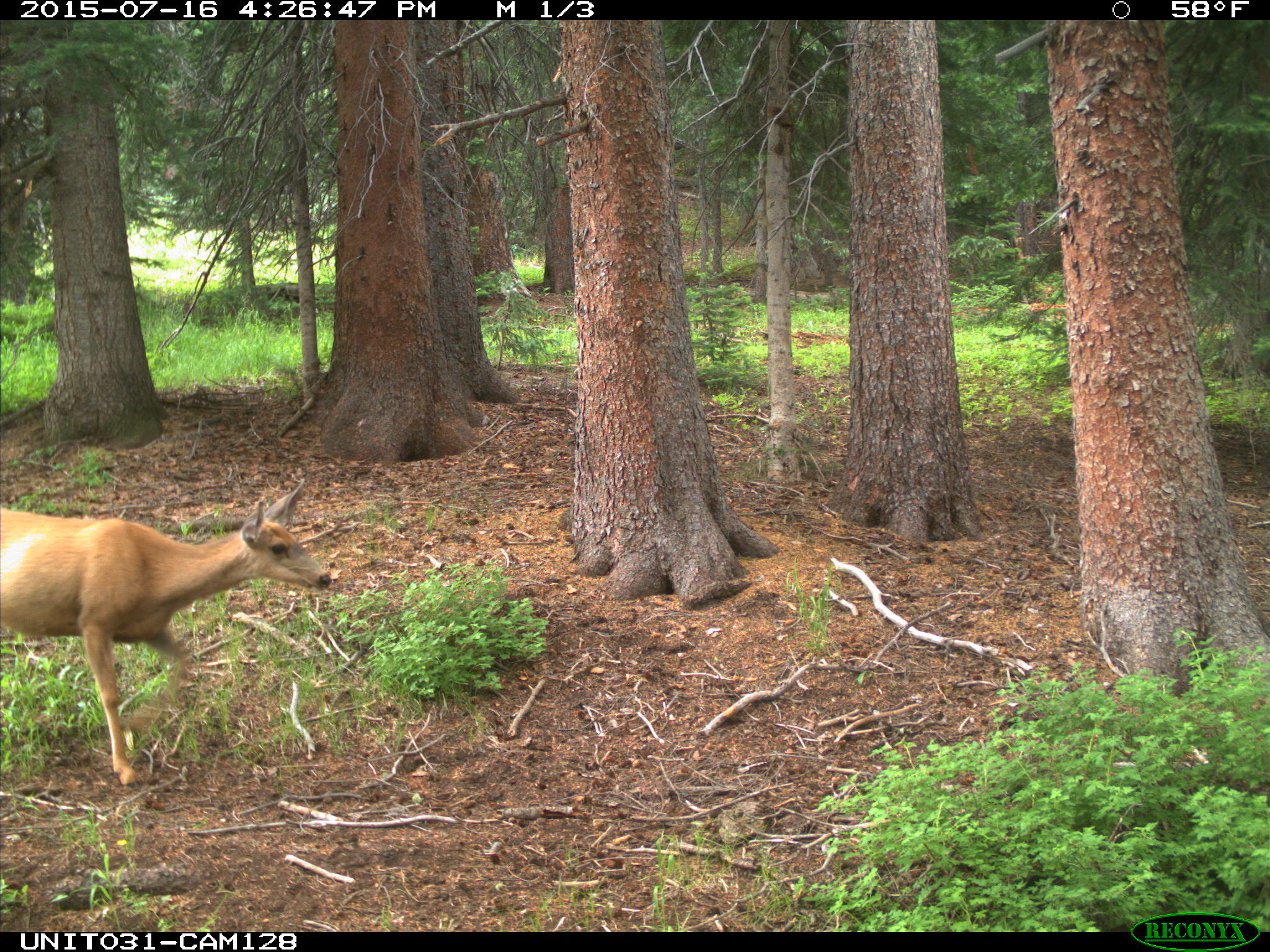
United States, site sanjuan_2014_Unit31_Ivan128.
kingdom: Animalia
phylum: Chordata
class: Mammalia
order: Artiodactyla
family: Cervidae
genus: Odocoileus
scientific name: Odocoileus hemionus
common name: mule deer